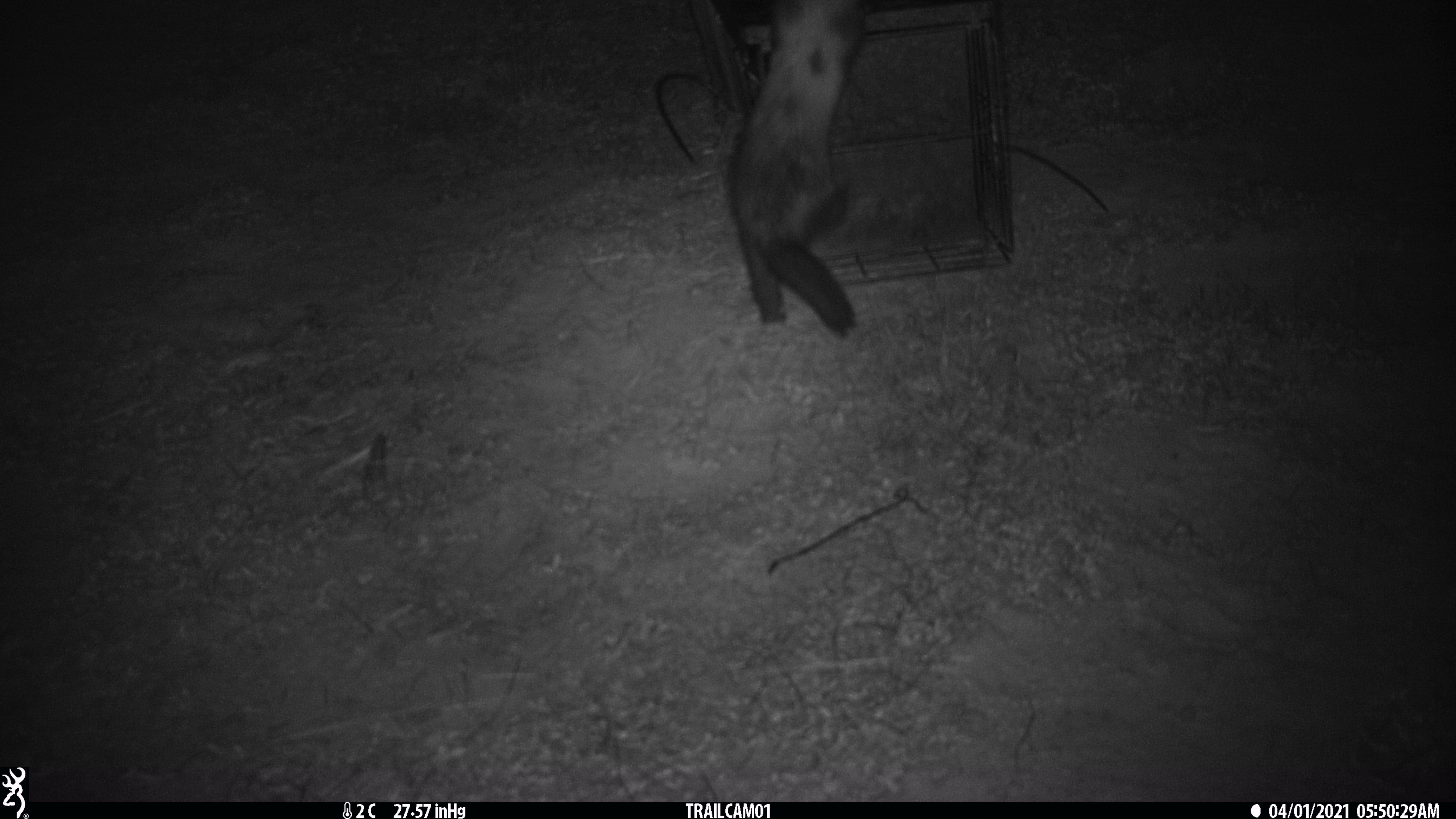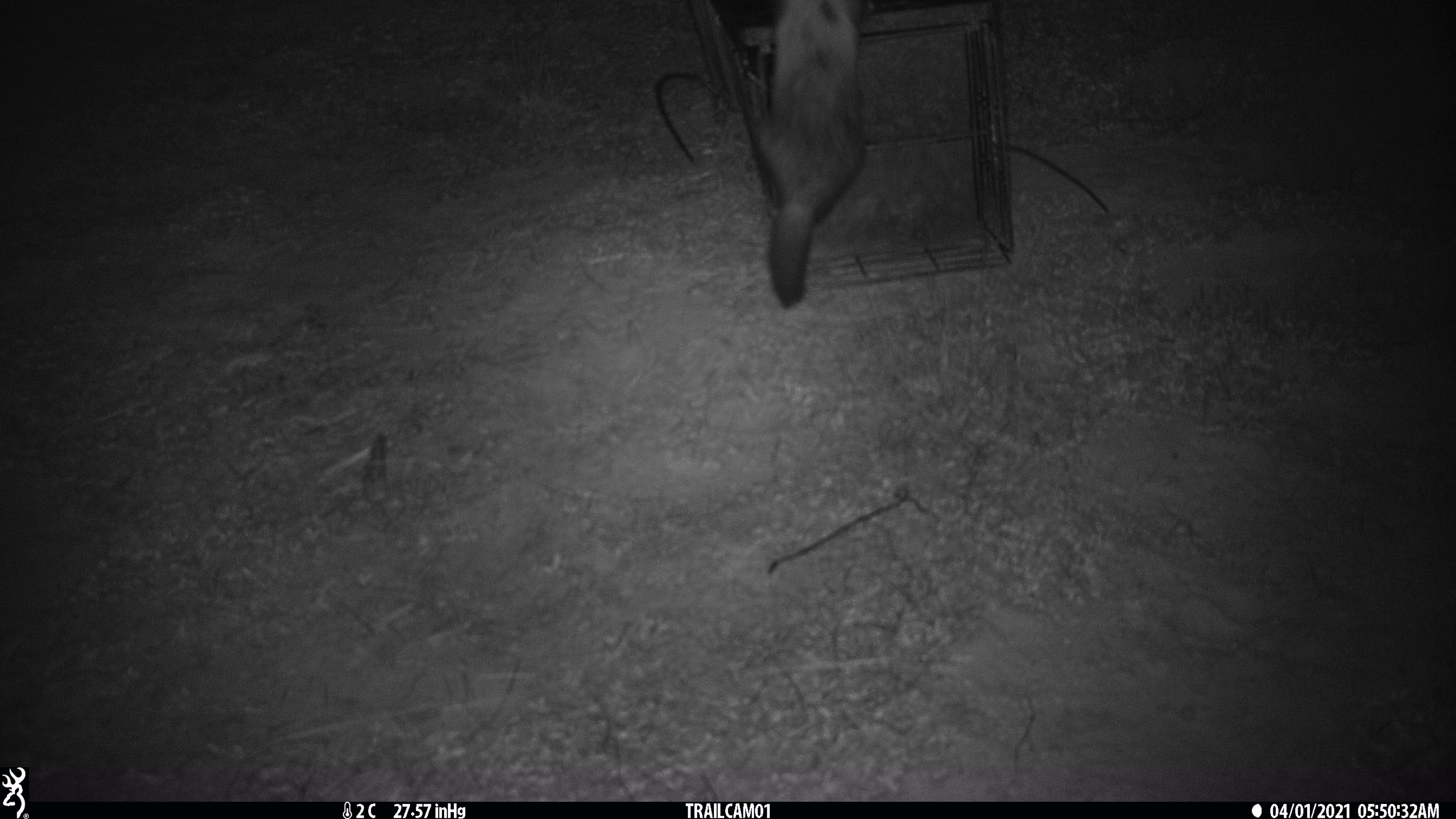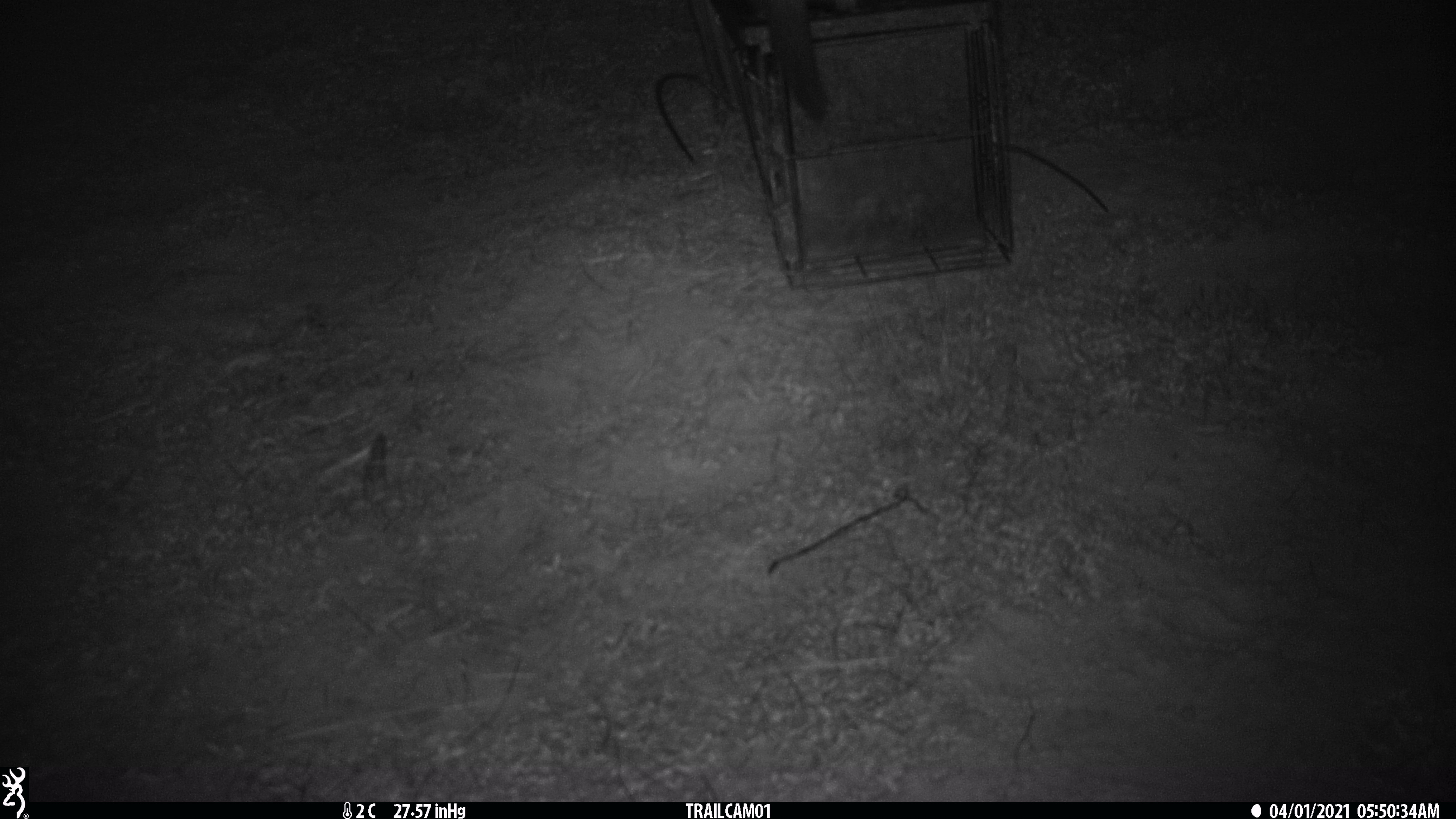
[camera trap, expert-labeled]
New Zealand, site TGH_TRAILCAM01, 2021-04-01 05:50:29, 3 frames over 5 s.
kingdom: Animalia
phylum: Chordata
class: Mammalia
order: Carnivora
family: Mustelidae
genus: Mustela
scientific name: Mustela furo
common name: ferret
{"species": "ferret (Mustela furo)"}